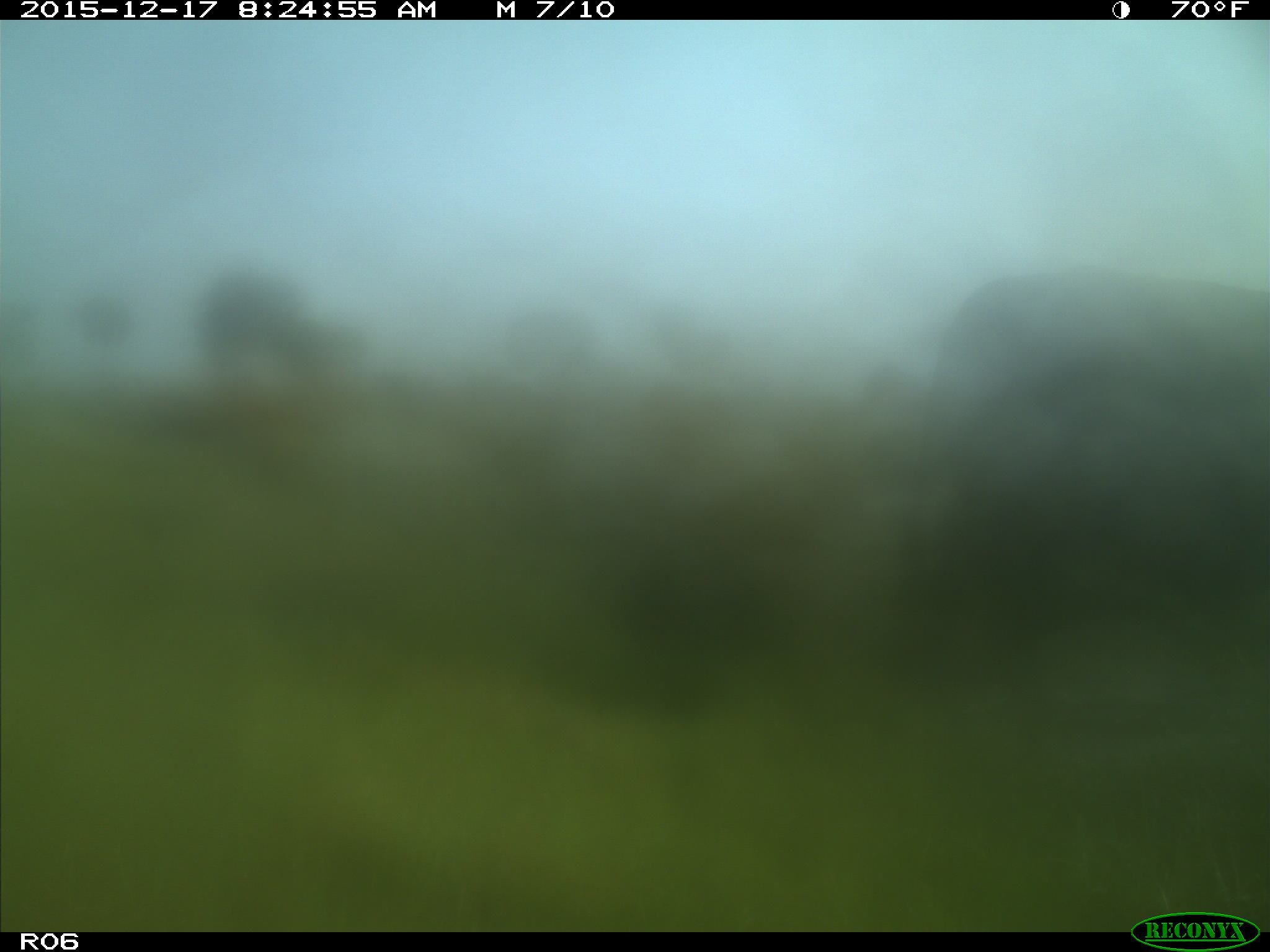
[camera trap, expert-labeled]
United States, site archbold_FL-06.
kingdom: Animalia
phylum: Chordata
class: Mammalia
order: Artiodactyla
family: Bovidae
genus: Bos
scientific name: Bos taurus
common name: domestic cow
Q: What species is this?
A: Bos taurus (domestic cow).